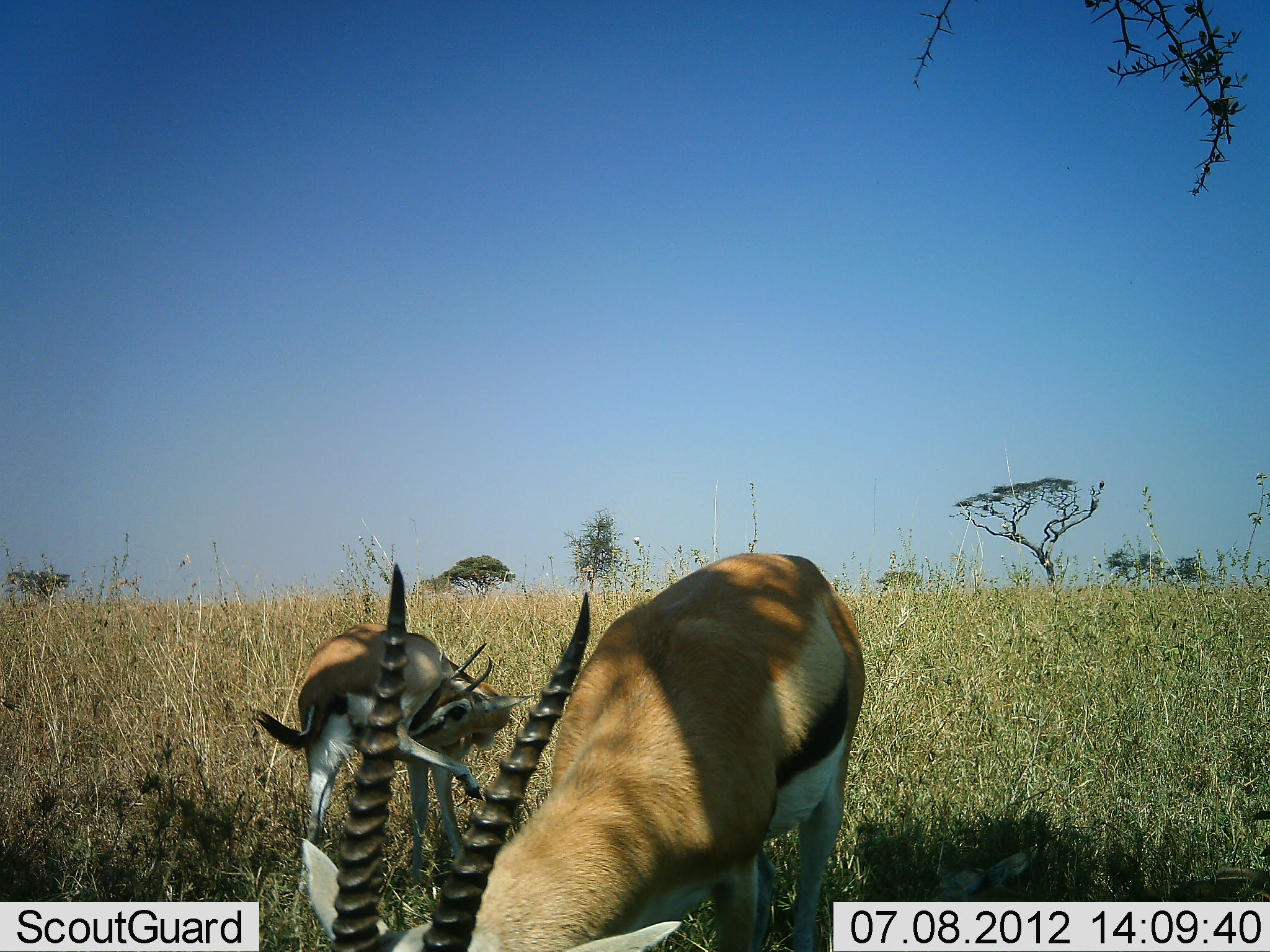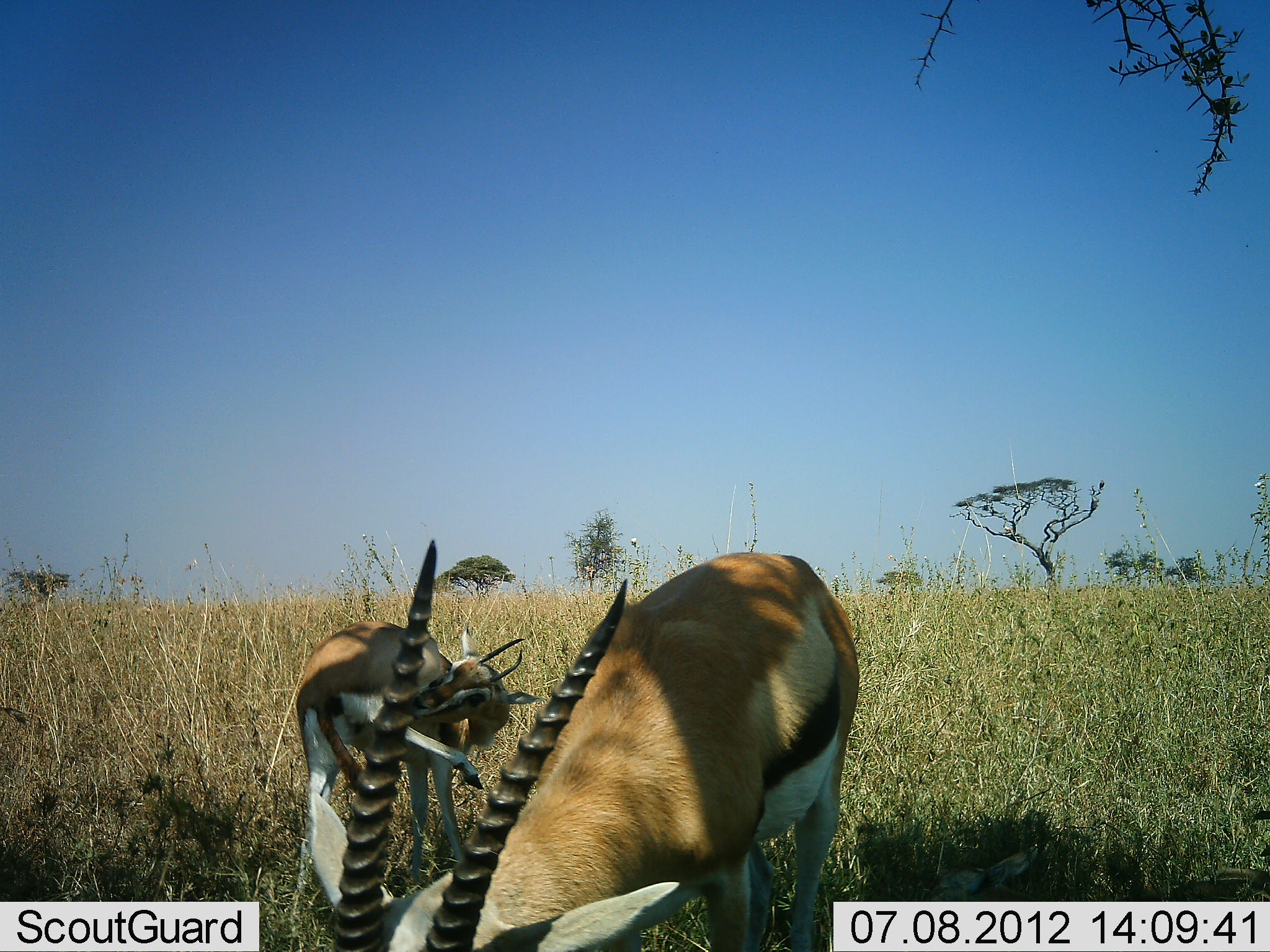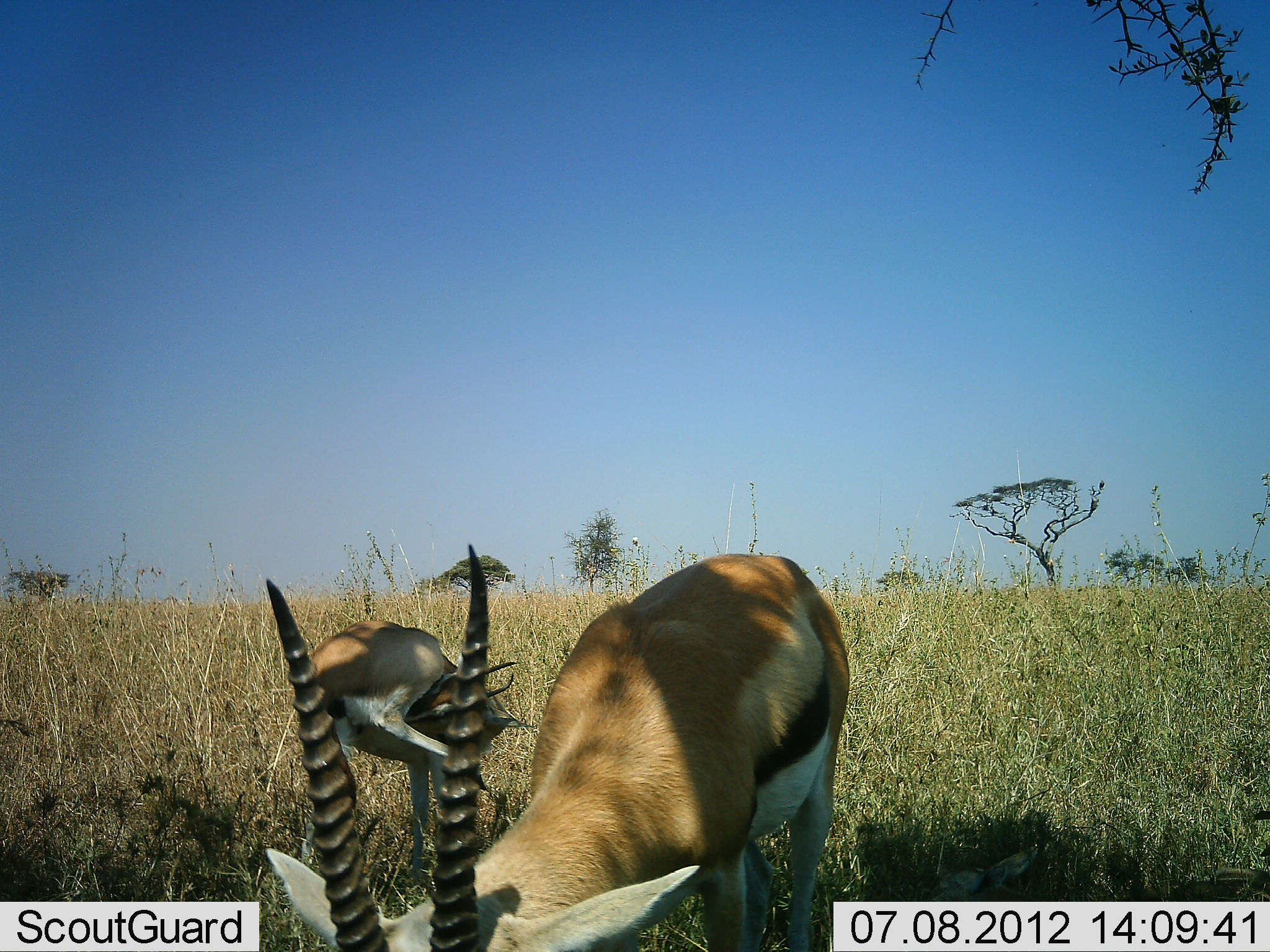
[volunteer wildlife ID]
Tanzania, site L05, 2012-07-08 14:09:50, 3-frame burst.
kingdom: Animalia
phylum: Chordata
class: Mammalia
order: Artiodactyla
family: Bovidae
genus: Eudorcas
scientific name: Eudorcas thomsonii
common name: thomson's gazelle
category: gazellethomsons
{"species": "gazellethomsons (thomson's gazelle) (Eudorcas thomsonii)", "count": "2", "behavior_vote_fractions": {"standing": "64%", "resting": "9%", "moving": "18%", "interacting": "9%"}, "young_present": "18%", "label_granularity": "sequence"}